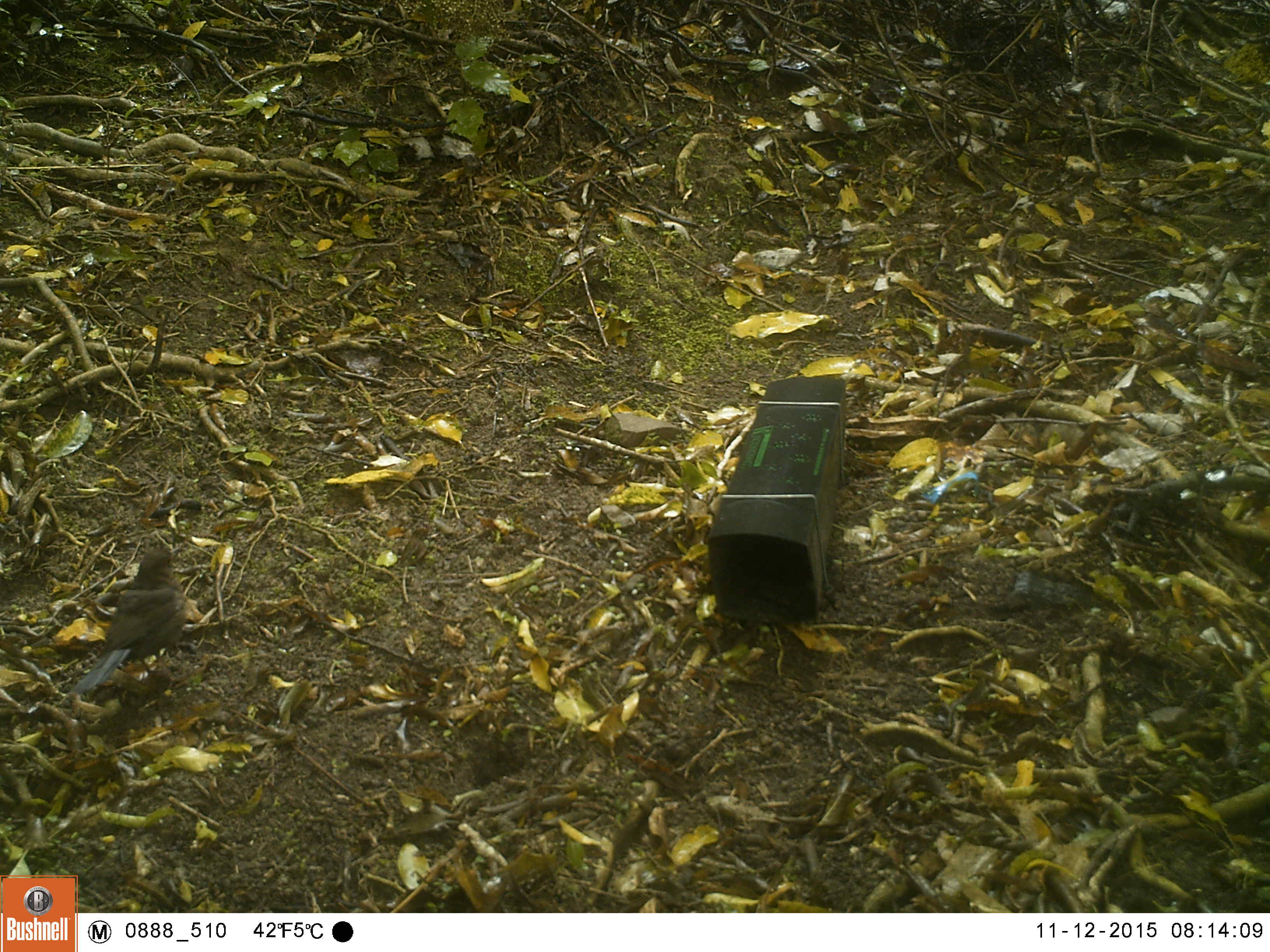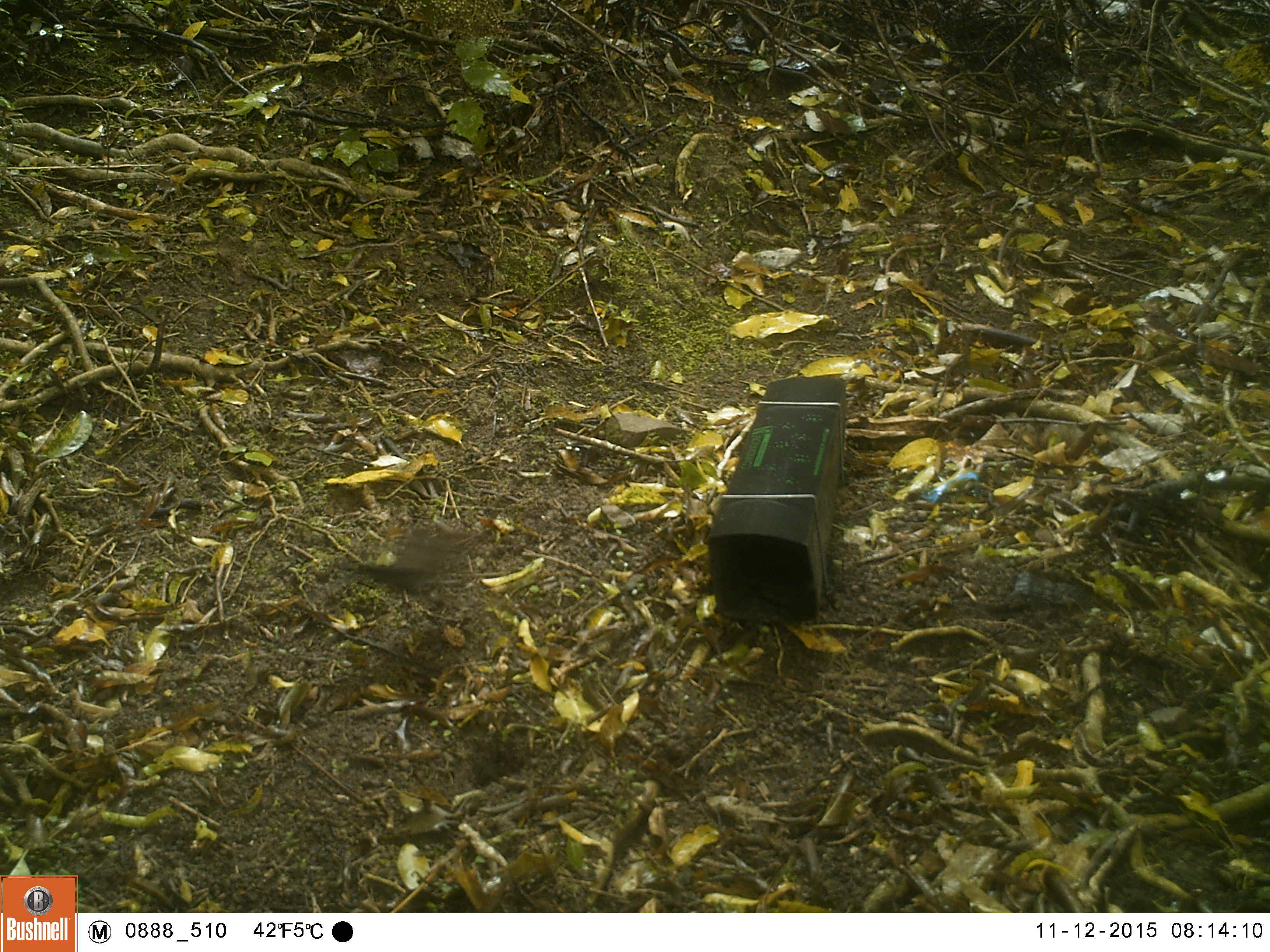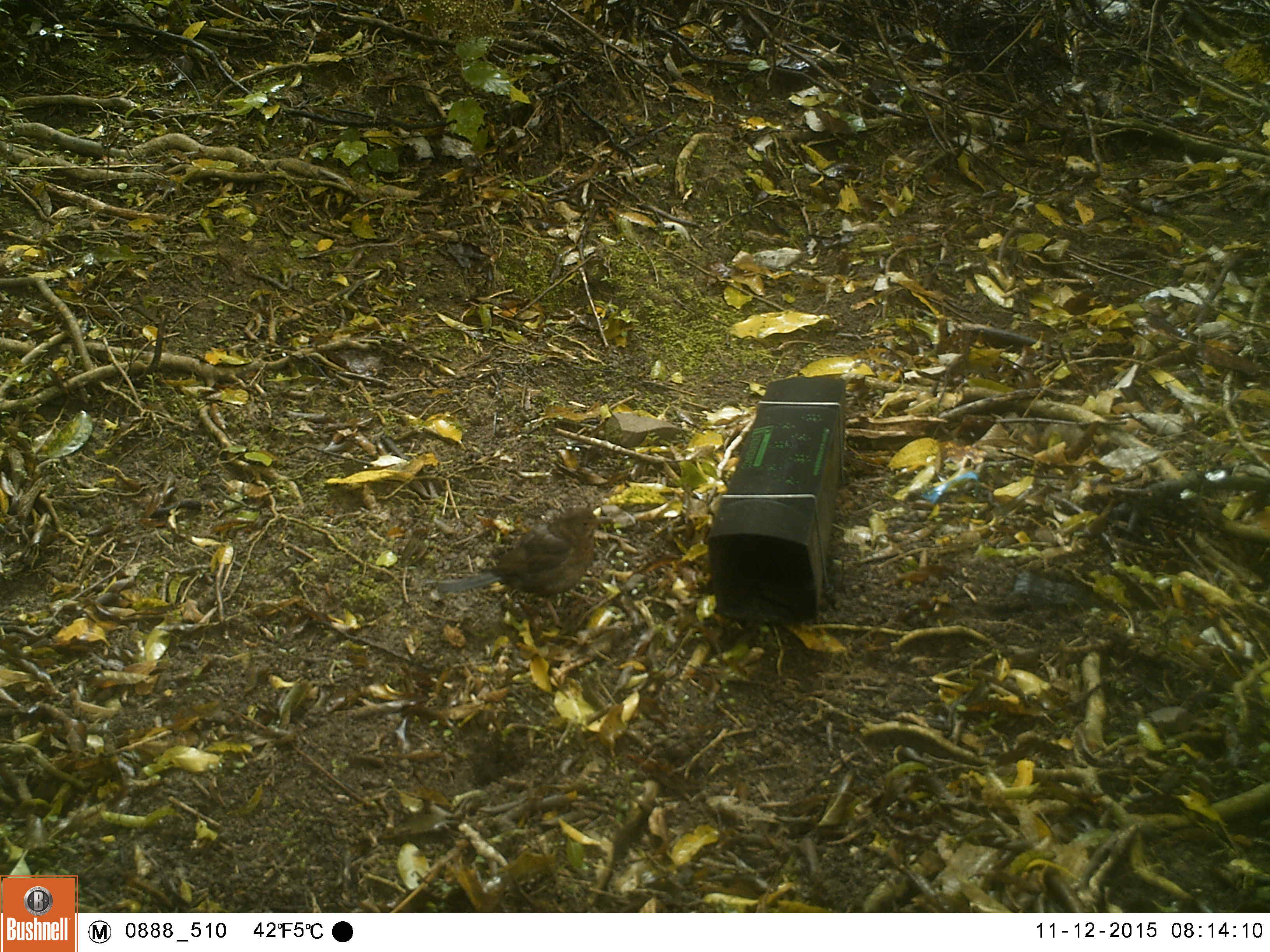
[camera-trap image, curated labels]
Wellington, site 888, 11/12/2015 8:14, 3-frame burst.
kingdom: Animalia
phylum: Chordata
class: Aves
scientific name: Aves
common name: bird